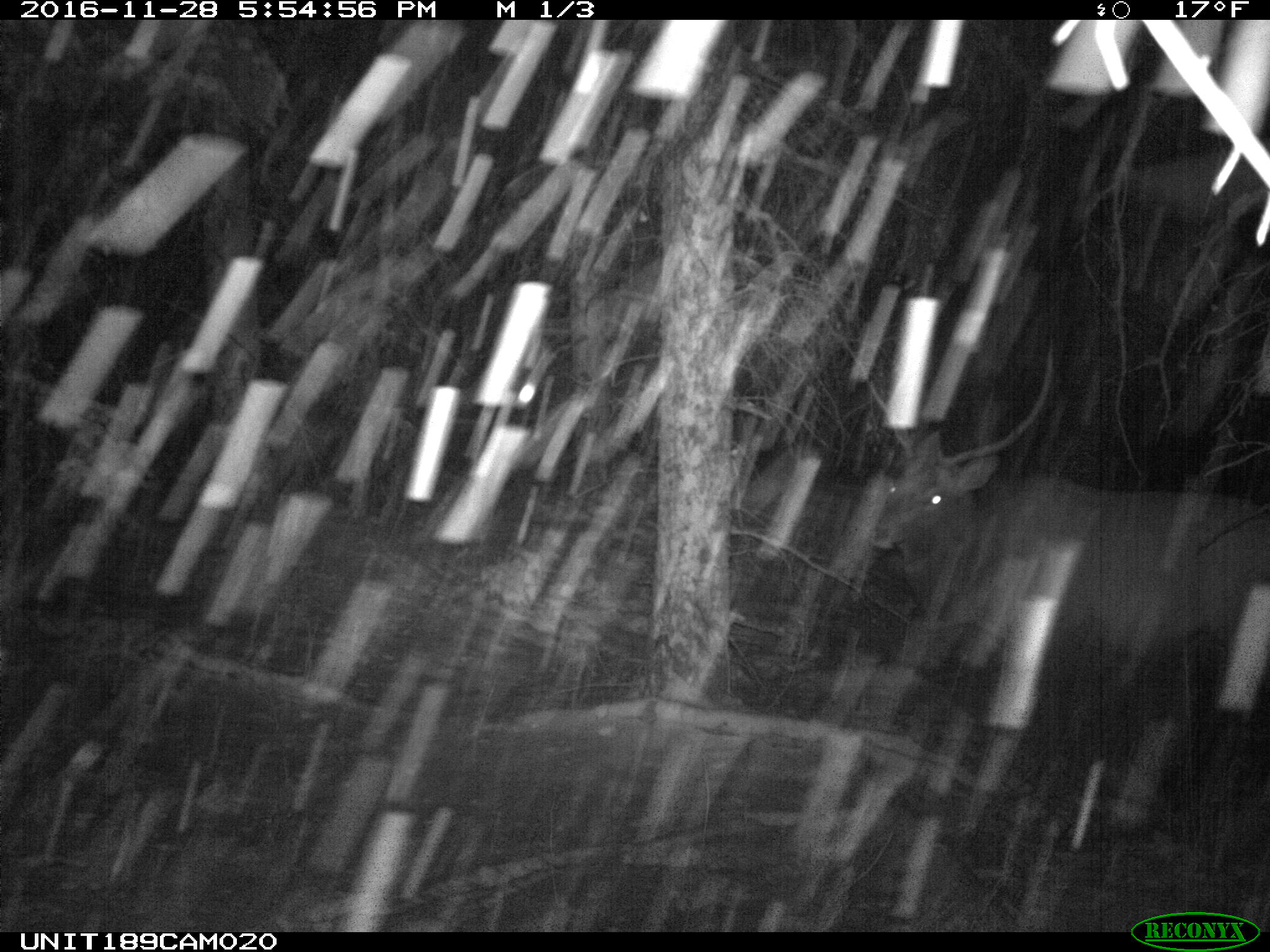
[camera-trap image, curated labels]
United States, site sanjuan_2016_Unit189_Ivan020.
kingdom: Animalia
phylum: Chordata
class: Mammalia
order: Artiodactyla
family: Cervidae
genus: Cervus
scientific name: Cervus elaphus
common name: red deer